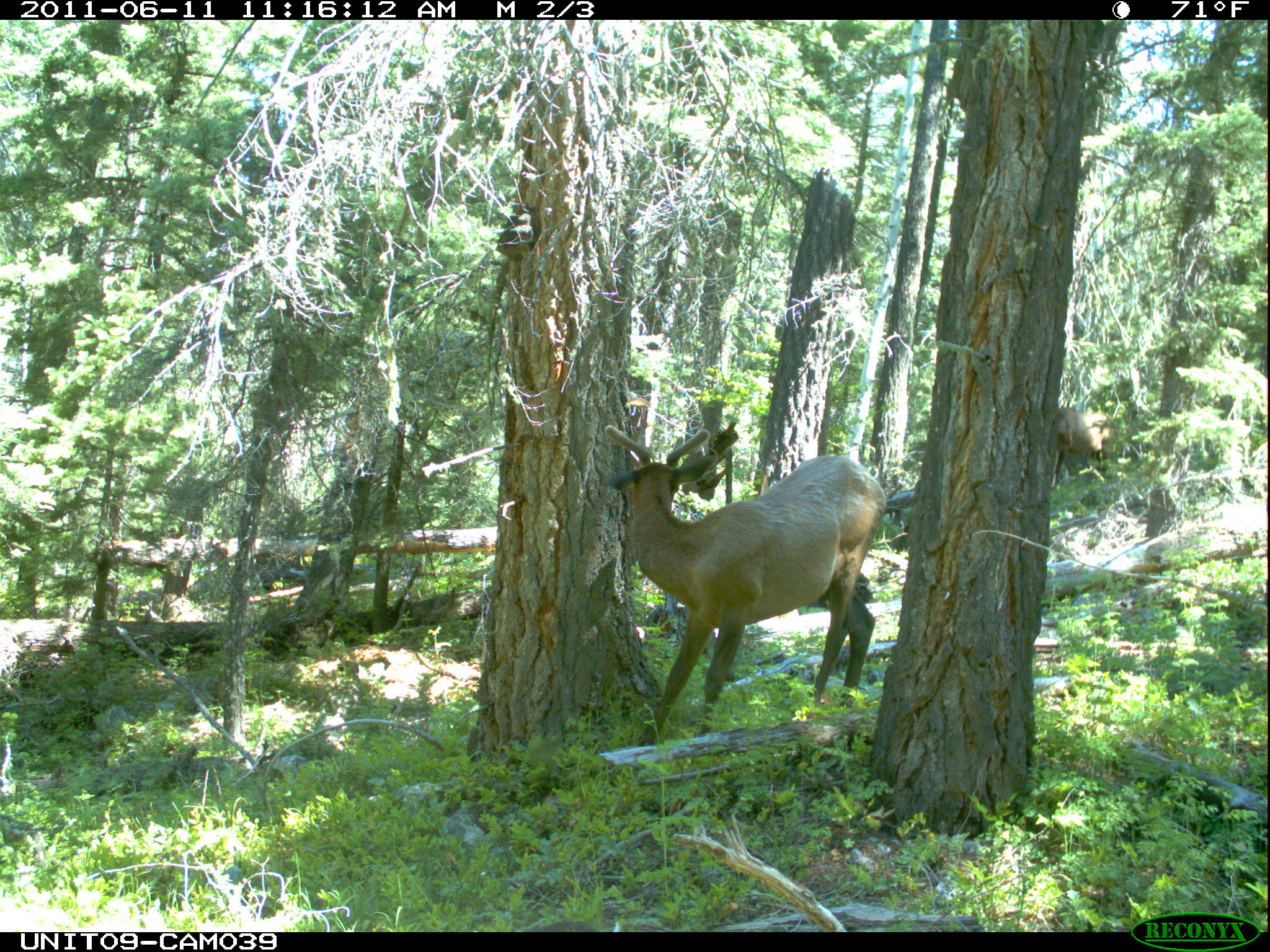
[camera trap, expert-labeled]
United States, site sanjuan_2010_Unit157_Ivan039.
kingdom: Animalia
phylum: Chordata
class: Mammalia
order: Artiodactyla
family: Cervidae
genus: Cervus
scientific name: Cervus elaphus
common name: red deer